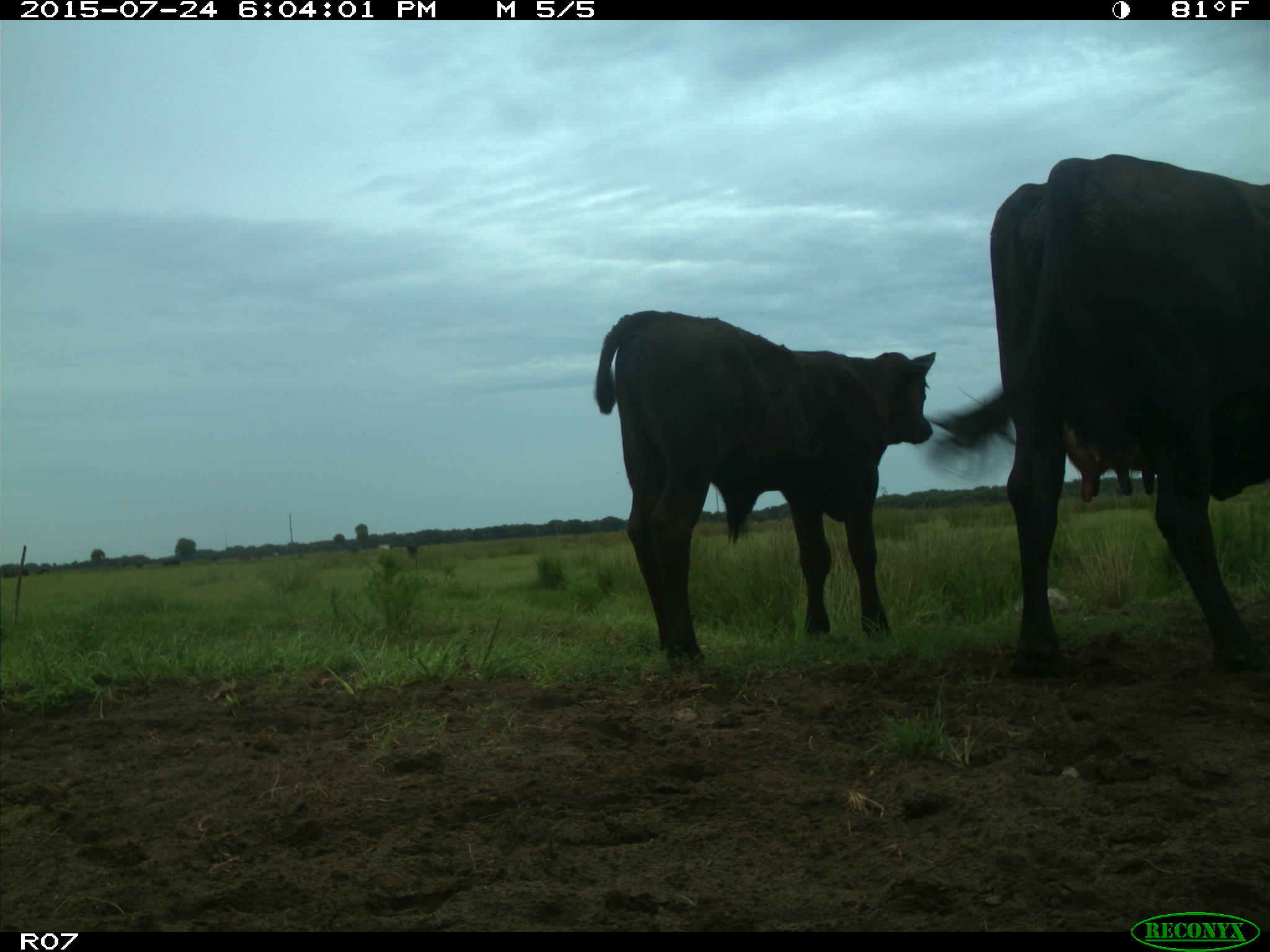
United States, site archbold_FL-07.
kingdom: Animalia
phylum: Chordata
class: Mammalia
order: Artiodactyla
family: Bovidae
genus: Bos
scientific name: Bos taurus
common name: domestic cow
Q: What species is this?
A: Bos taurus (domestic cow).